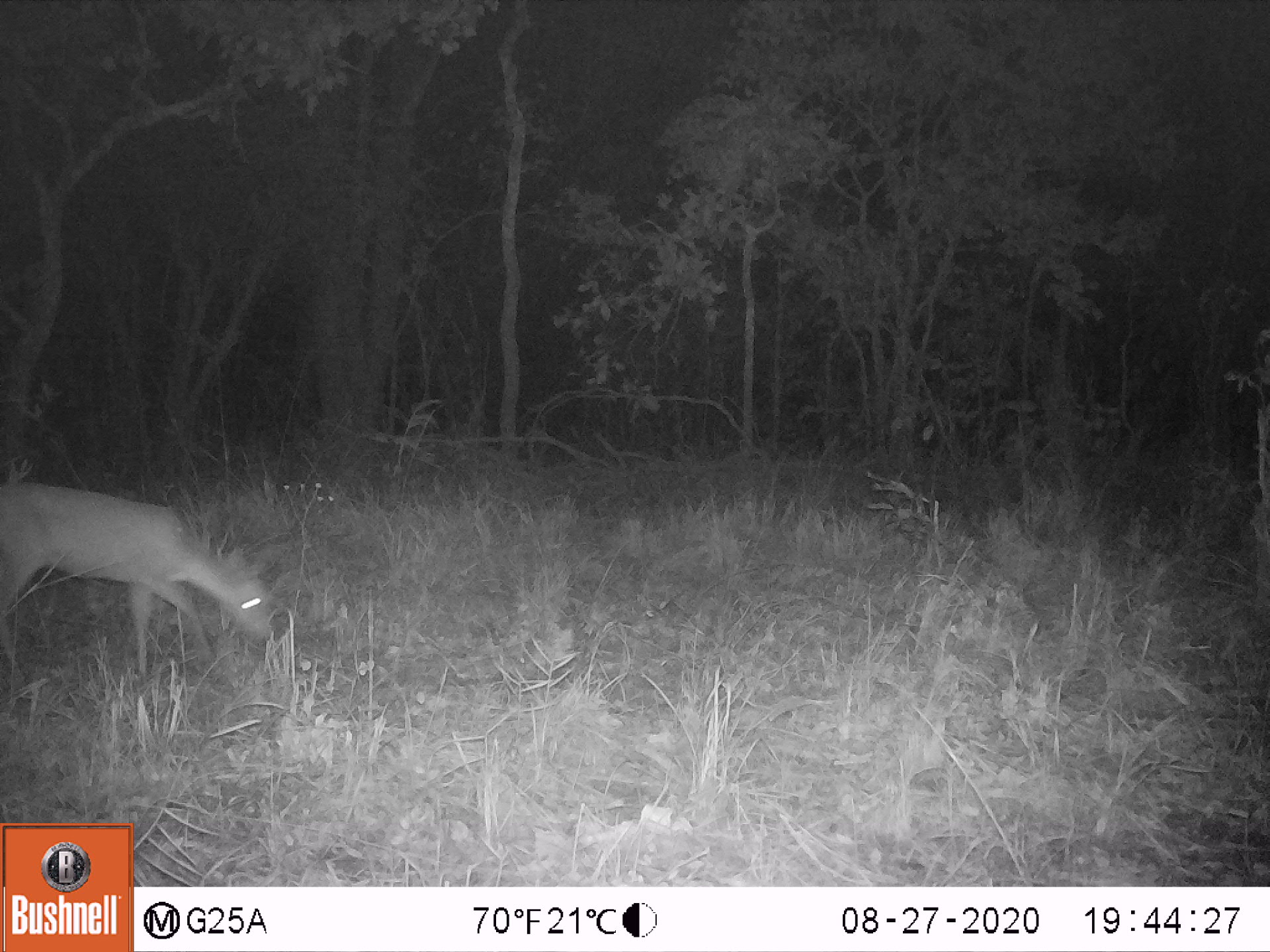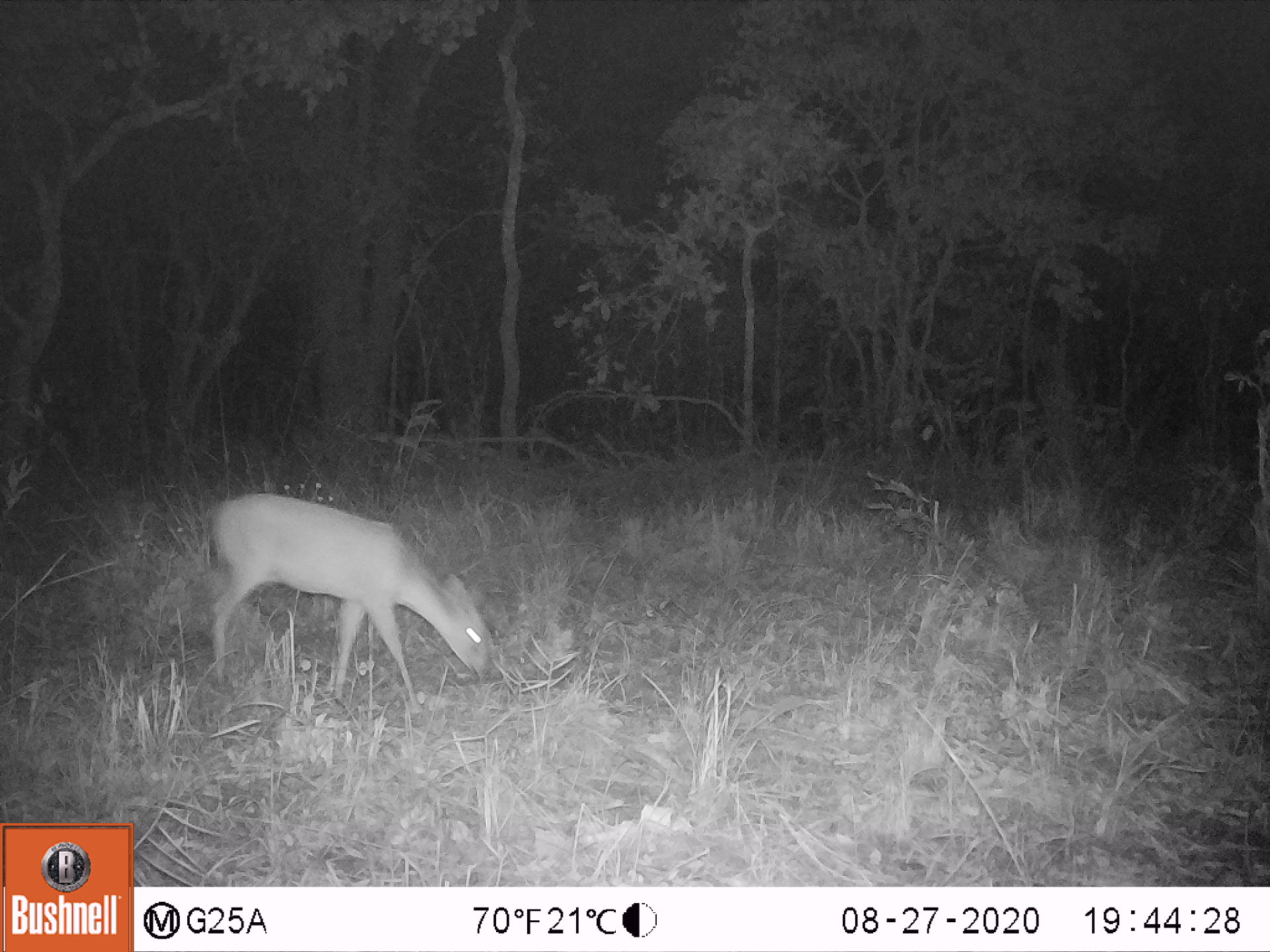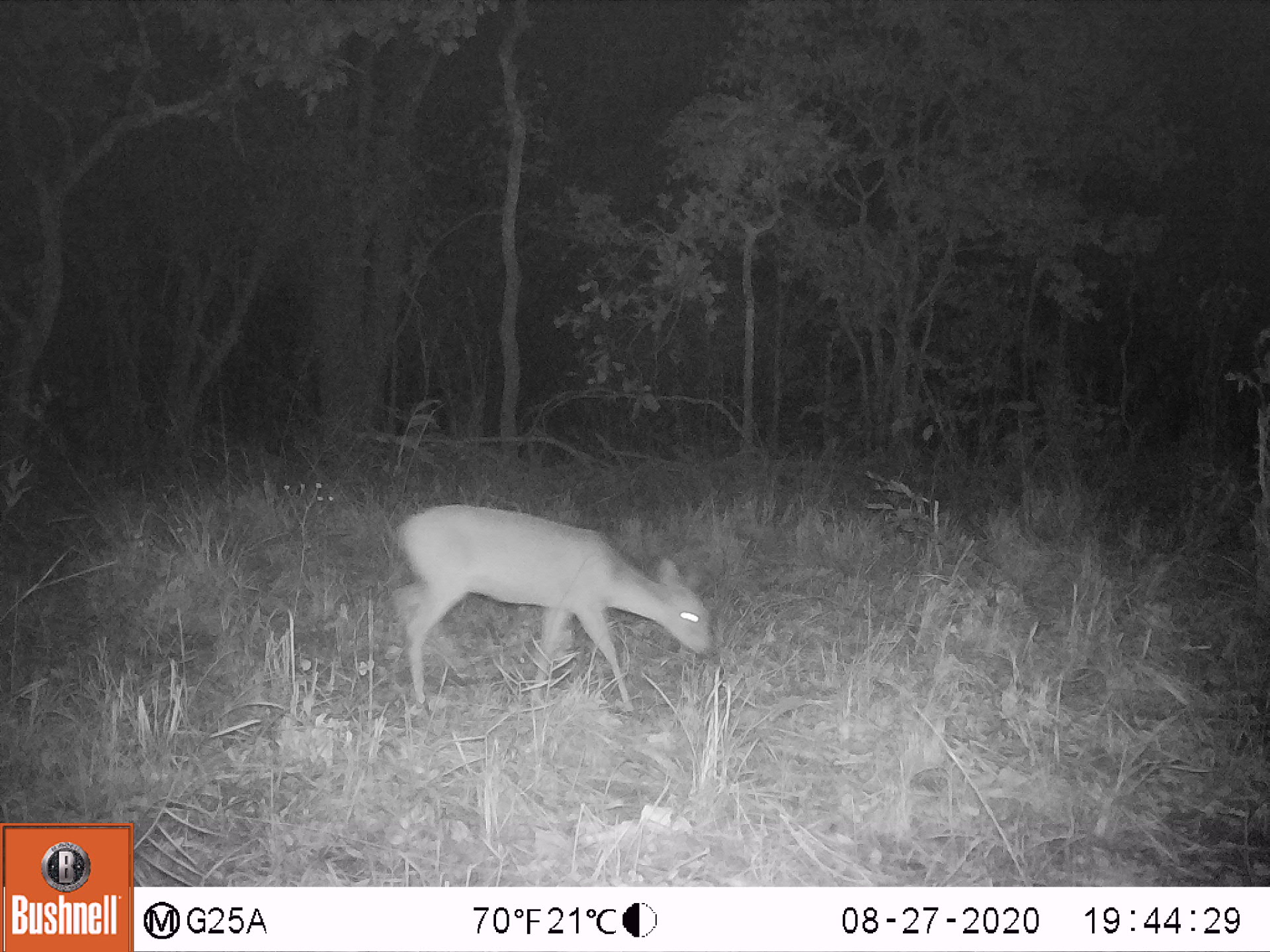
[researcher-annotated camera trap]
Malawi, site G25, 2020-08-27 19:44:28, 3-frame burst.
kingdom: Animalia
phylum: Chordata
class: Mammalia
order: Artiodactyla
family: Bovidae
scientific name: Antilopinae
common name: small antelope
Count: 1.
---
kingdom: Animalia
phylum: Chordata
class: Mammalia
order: Artiodactyla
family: Bovidae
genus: Sylvicapra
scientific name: Sylvicapra grimmia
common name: common duiker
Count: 1.